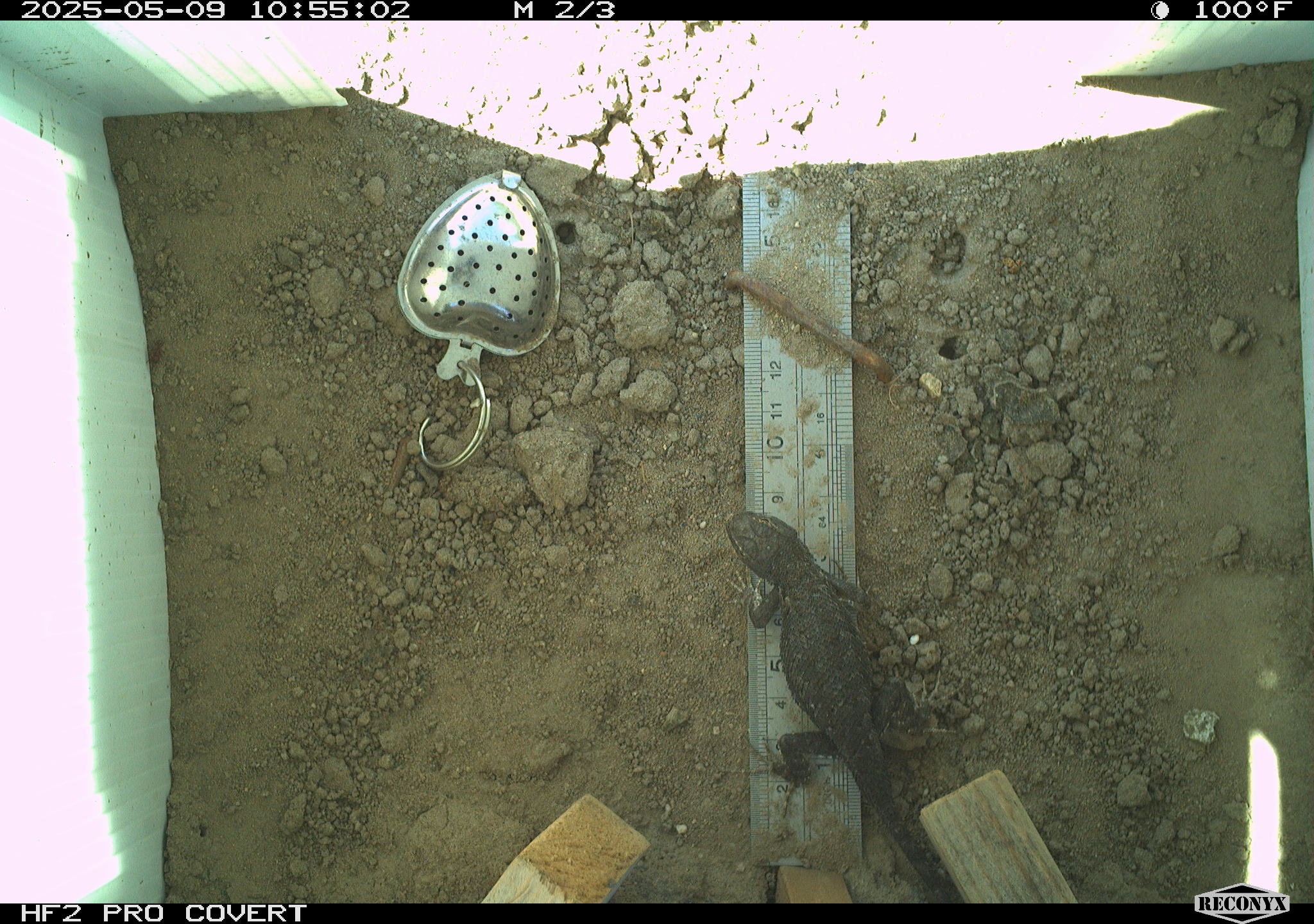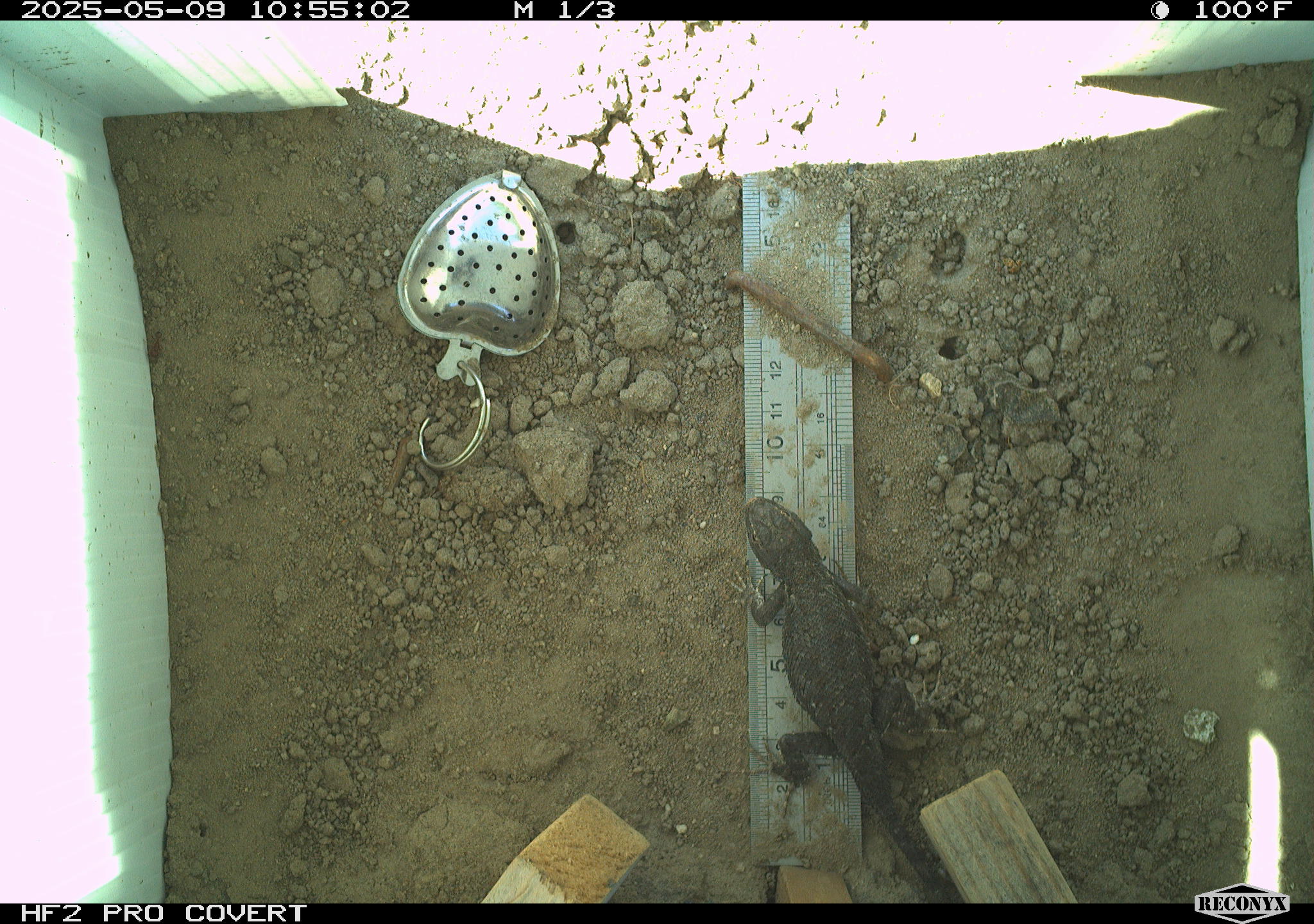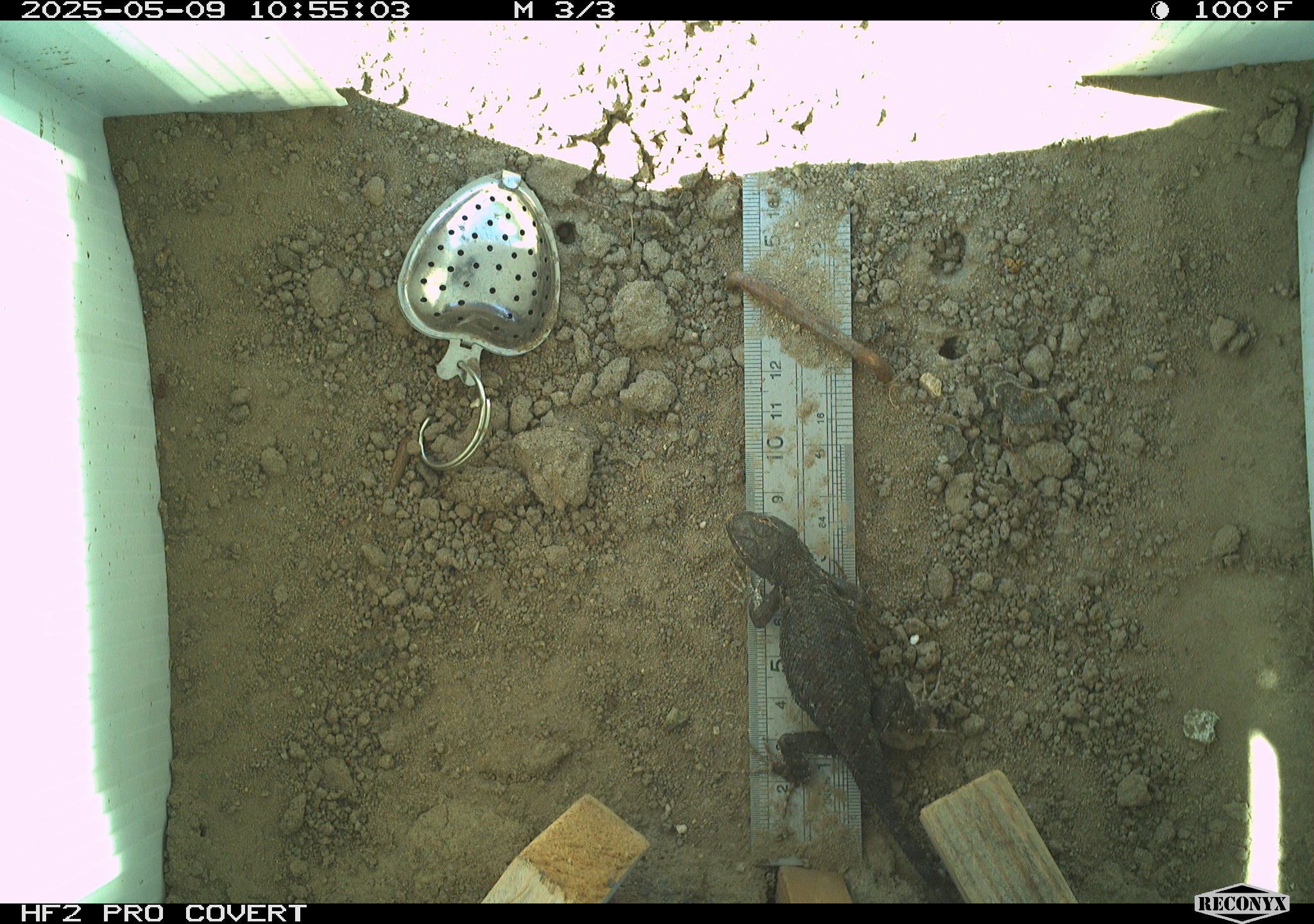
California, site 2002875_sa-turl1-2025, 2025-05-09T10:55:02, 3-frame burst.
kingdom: Animalia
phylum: Chordata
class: Reptilia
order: Squamata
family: Phrynosomatidae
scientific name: Phrynosomatidae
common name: north american spiny lizards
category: sceloporus/uta species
Sceloporus/uta species (north american spiny lizards) (Phrynosomatidae).